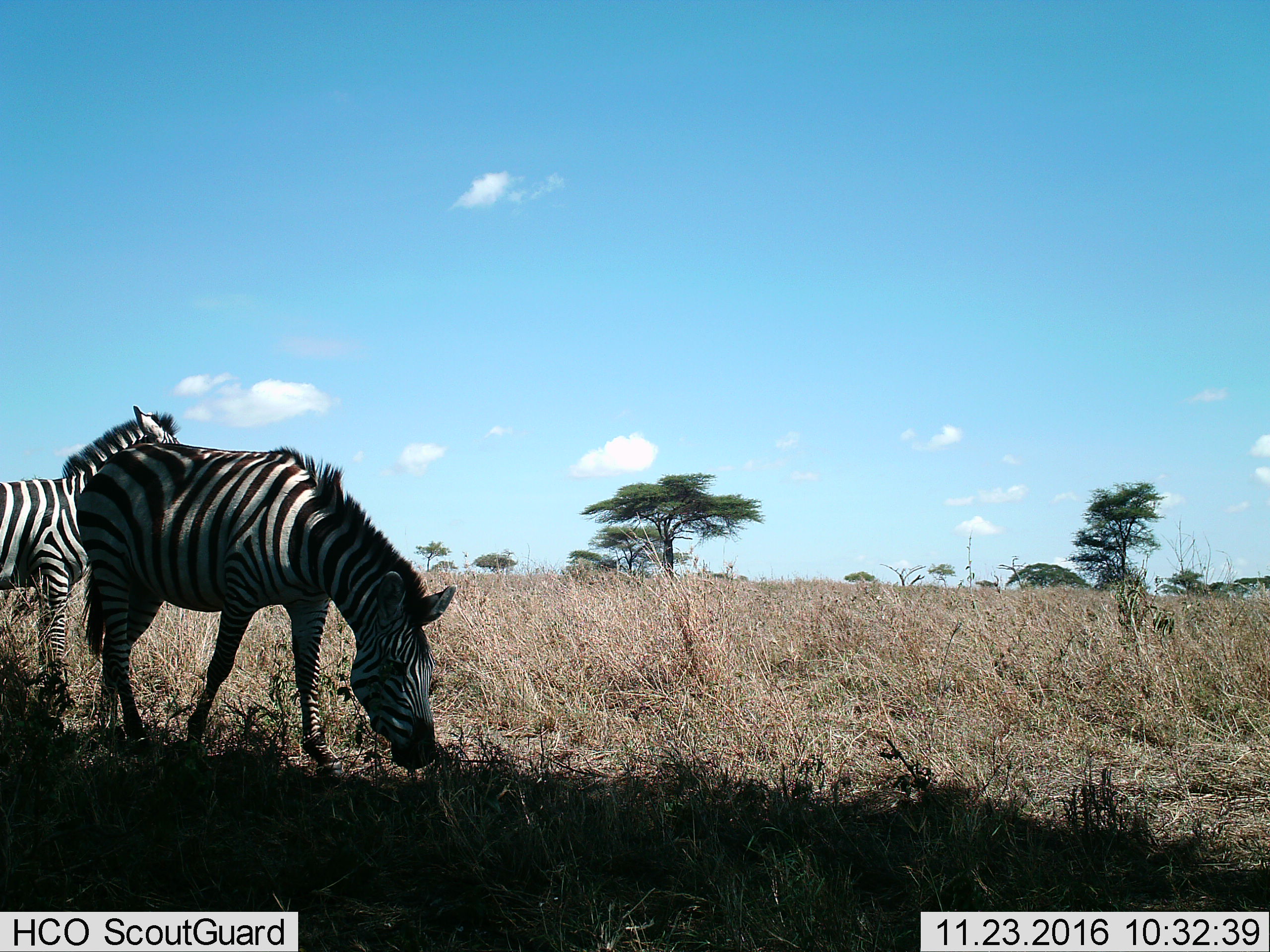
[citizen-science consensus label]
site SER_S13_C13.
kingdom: Animalia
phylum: Chordata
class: Mammalia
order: Perissodactyla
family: Equidae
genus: Equus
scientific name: Equus quagga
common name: plains zebra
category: zebraplains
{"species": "zebraplains (plains zebra) (Equus quagga)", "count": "2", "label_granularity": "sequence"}